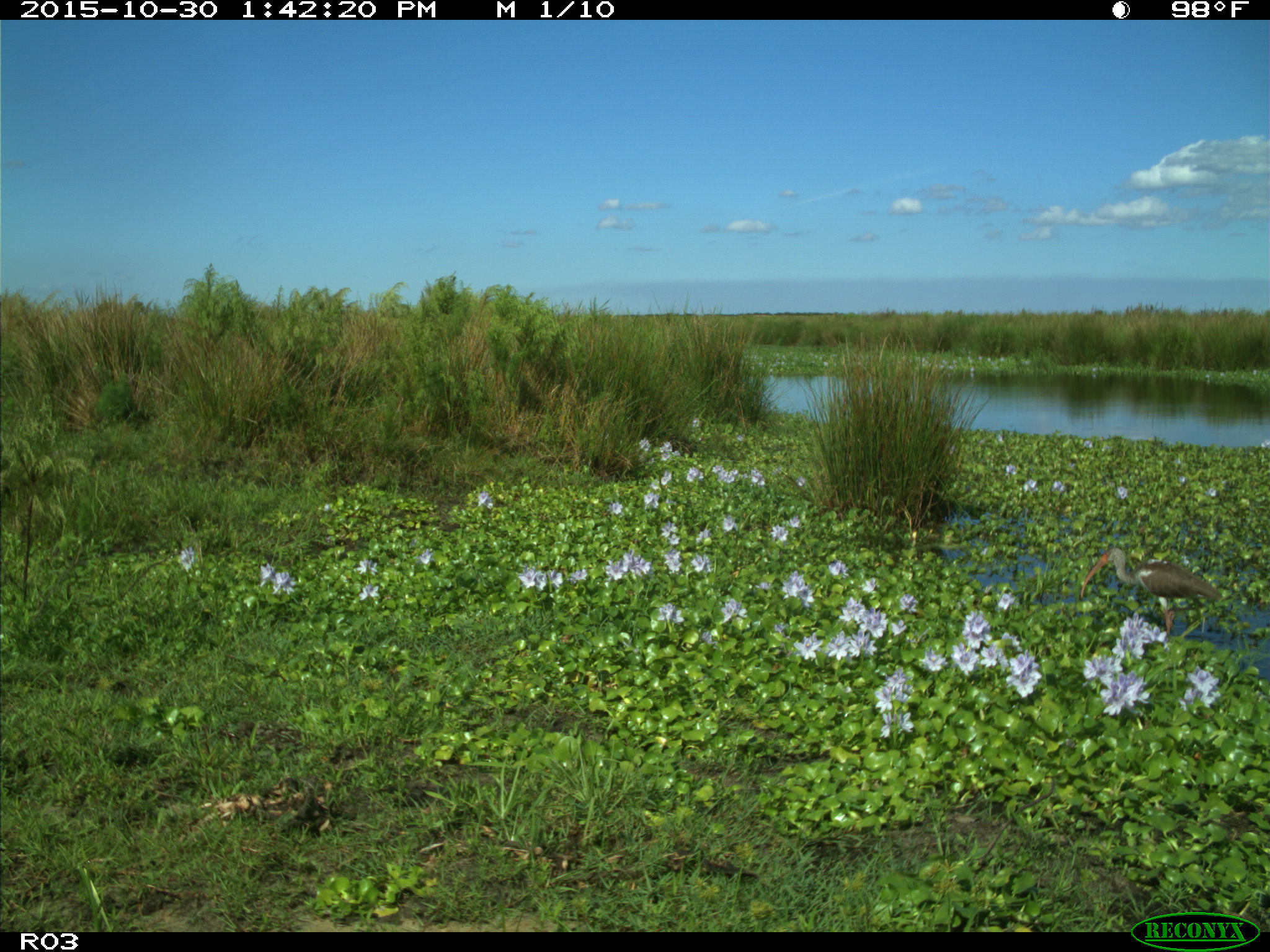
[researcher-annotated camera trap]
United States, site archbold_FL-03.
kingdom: Animalia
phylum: Chordata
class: Aves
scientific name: Aves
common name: birds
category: unidentified bird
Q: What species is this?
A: Unidentified bird (birds) (Aves).